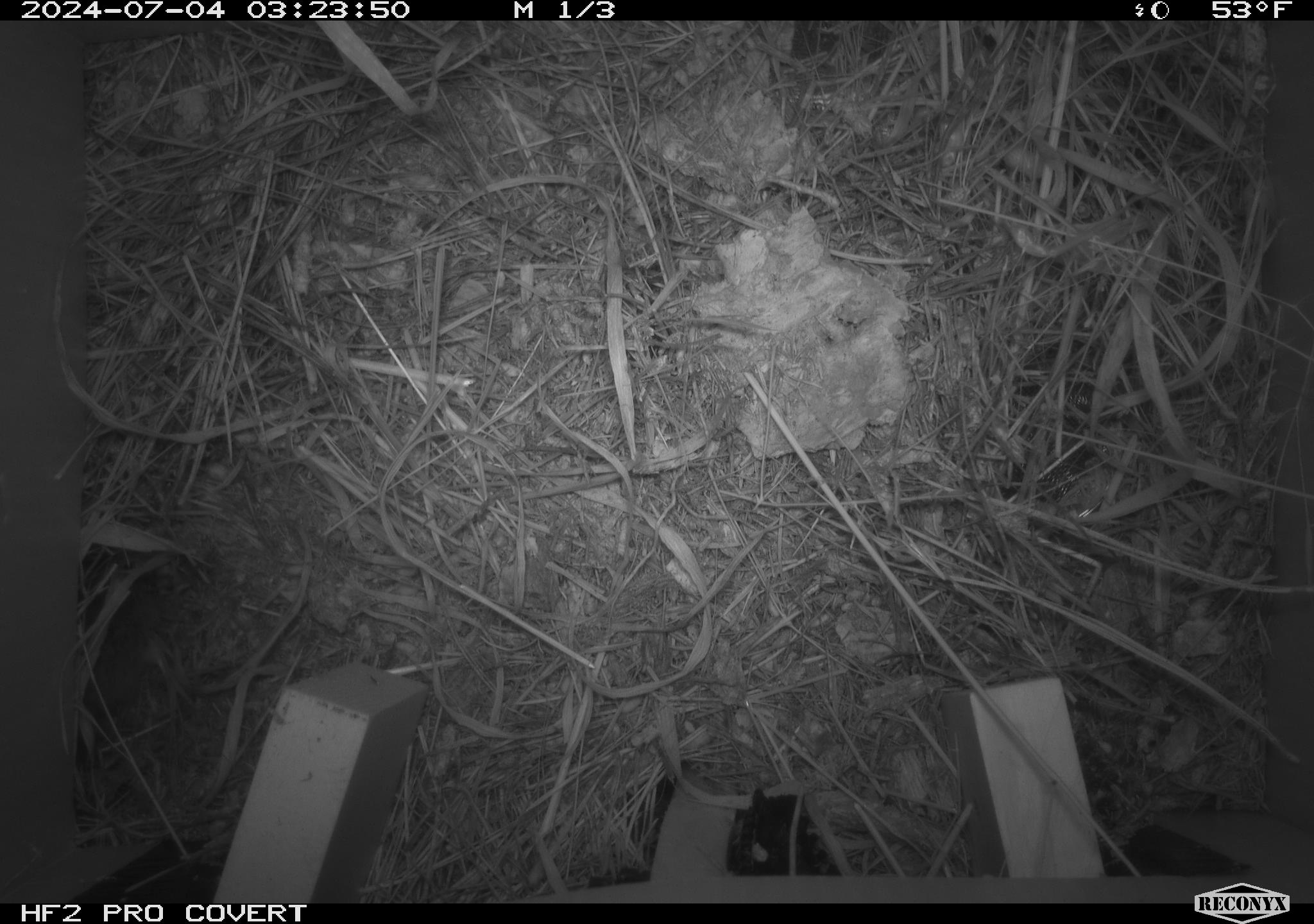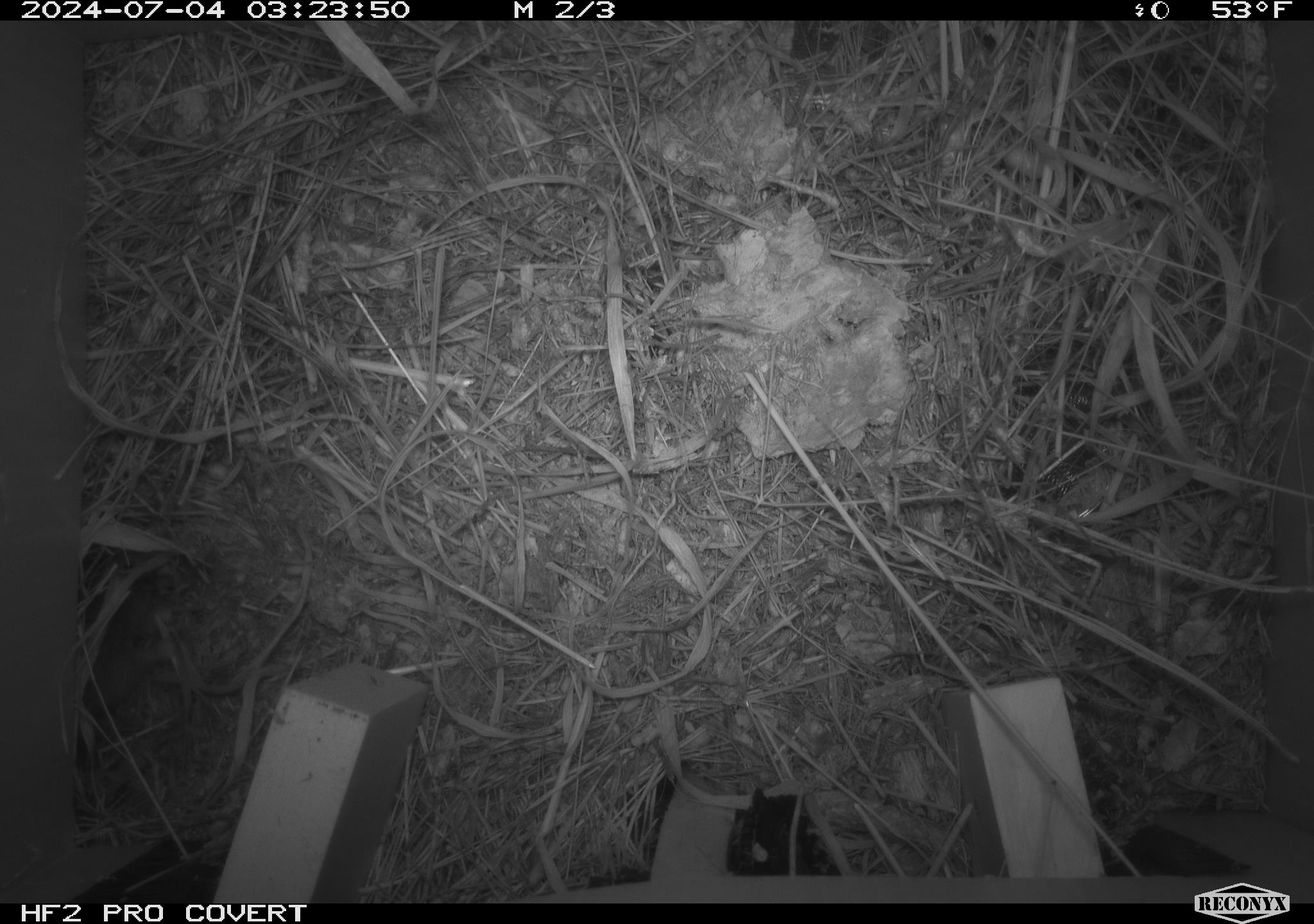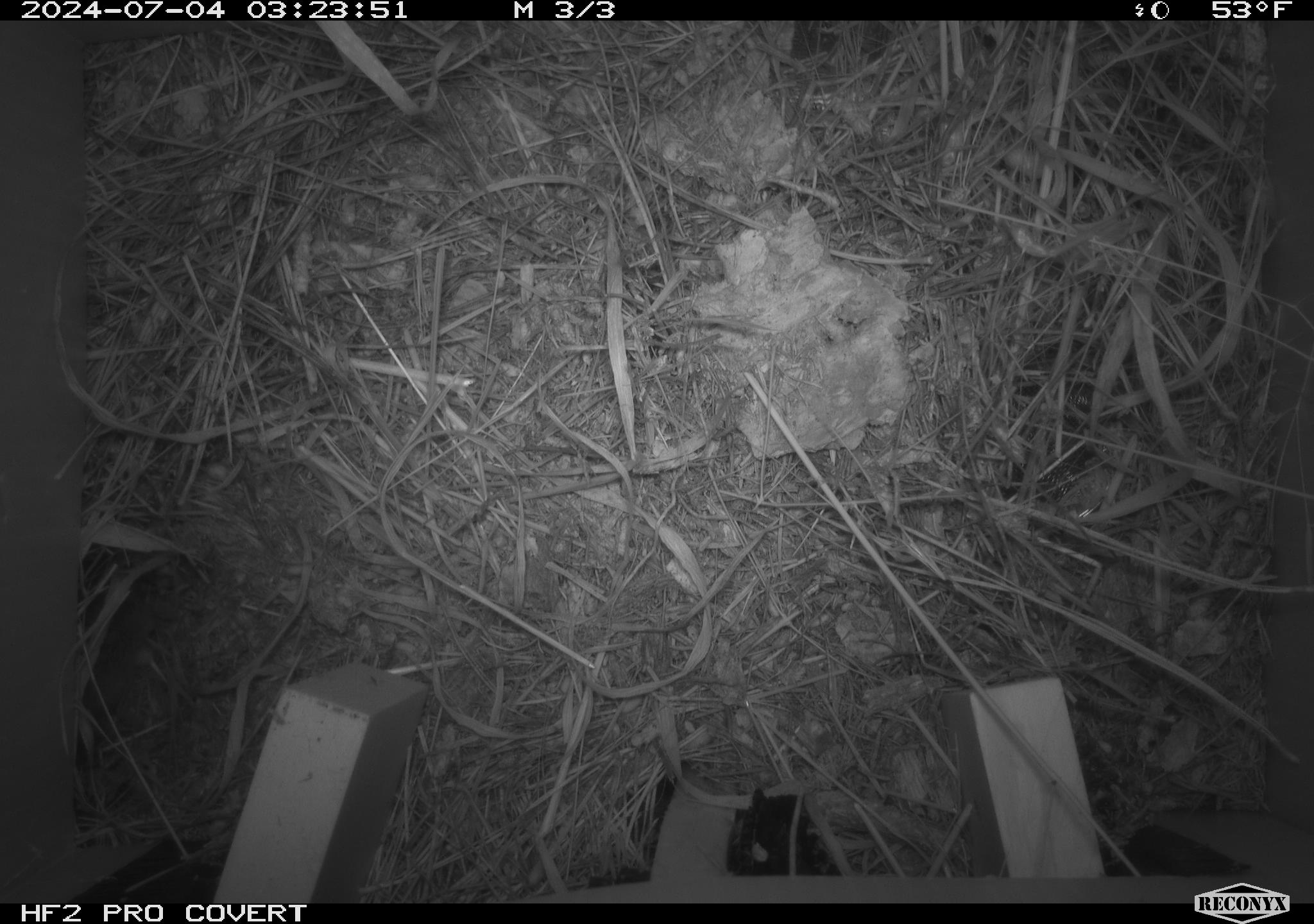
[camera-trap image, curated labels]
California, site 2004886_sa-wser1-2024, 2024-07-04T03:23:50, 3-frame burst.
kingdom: Animalia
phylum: Chordata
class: Mammalia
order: Rodentia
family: Cricetidae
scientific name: Arvicolinae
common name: voles, lemmings, and muskrats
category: arvicolinae subfamily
Arvicolinae subfamily (voles, lemmings, and muskrats) (Arvicolinae).